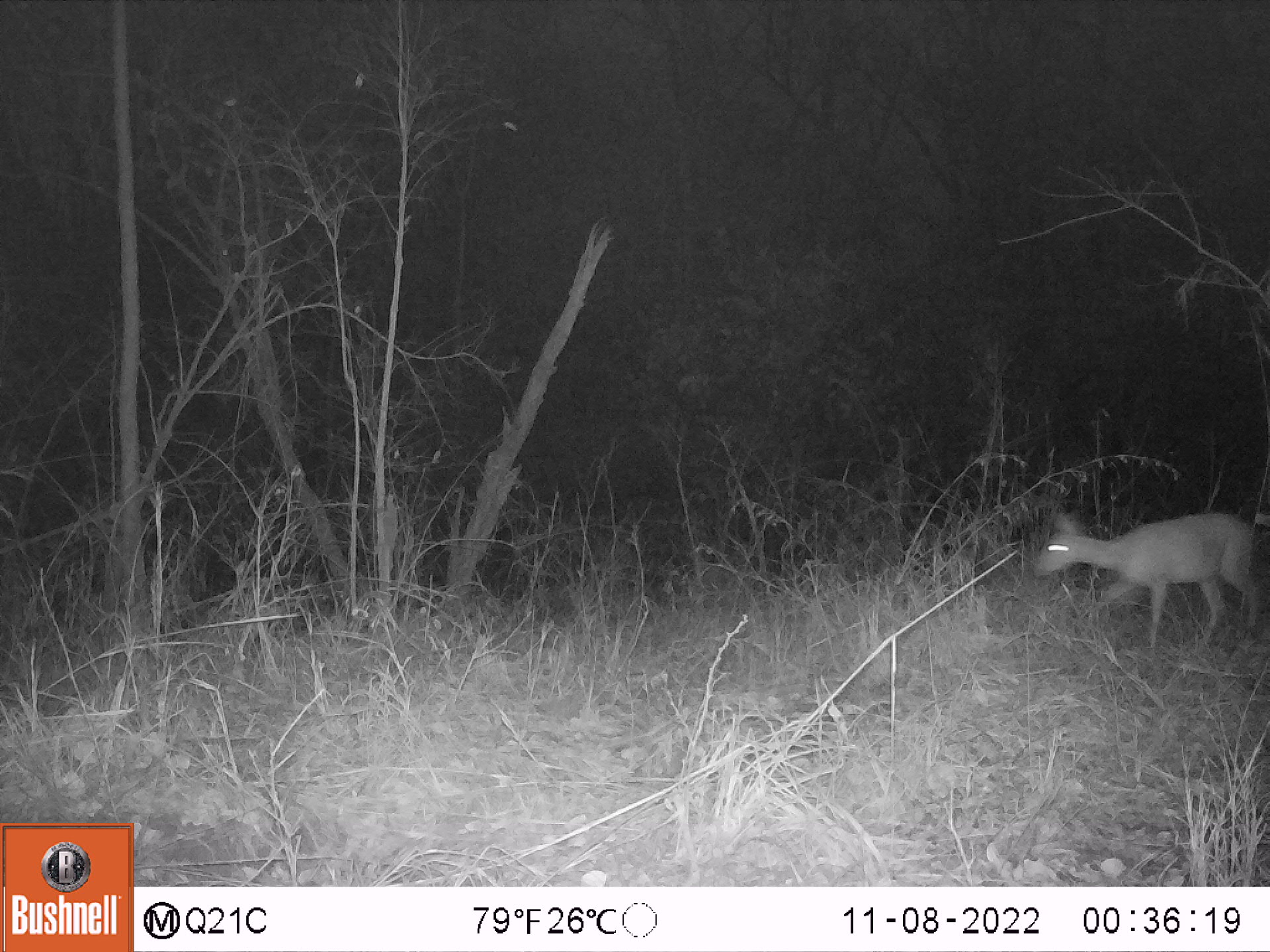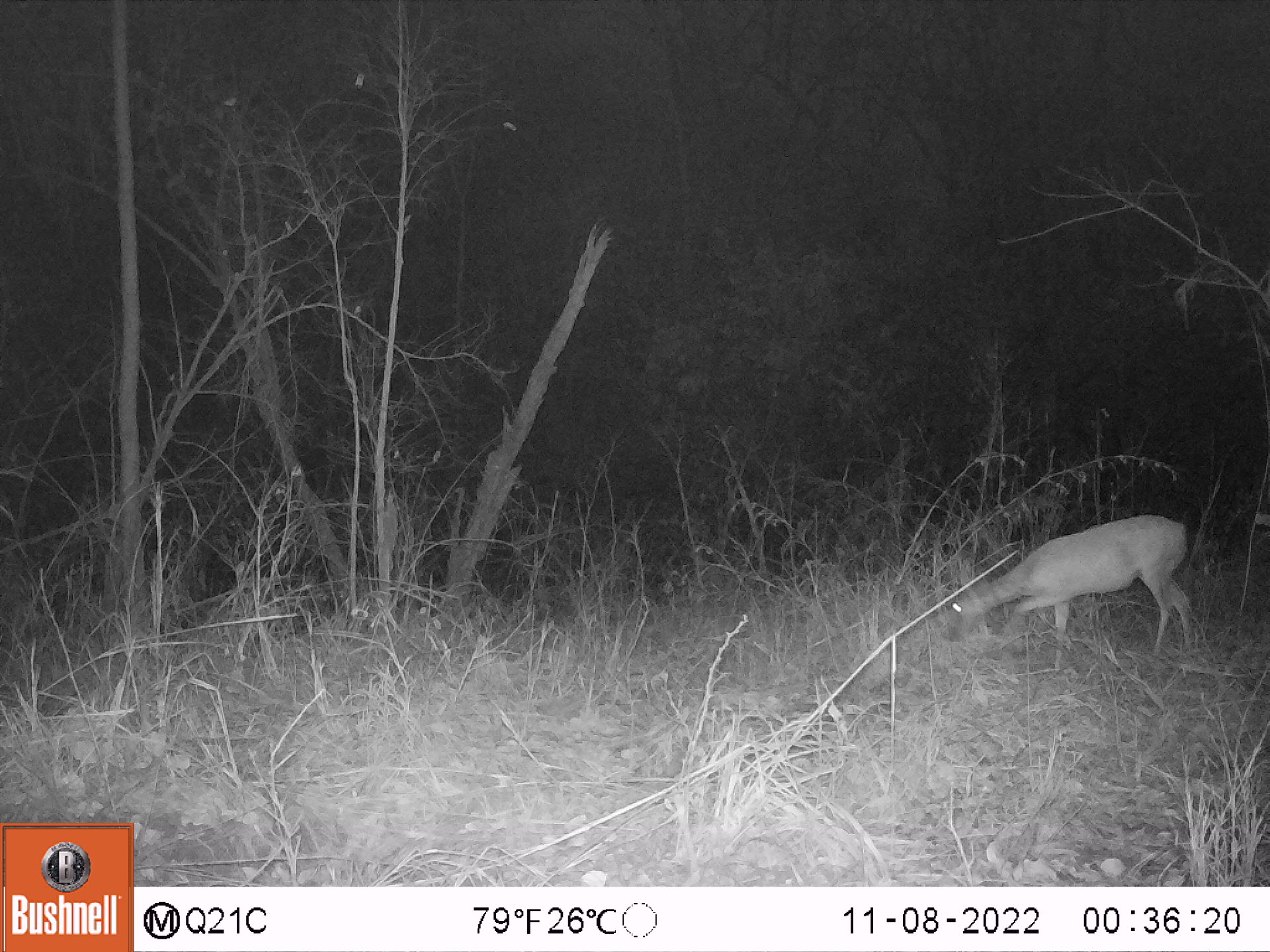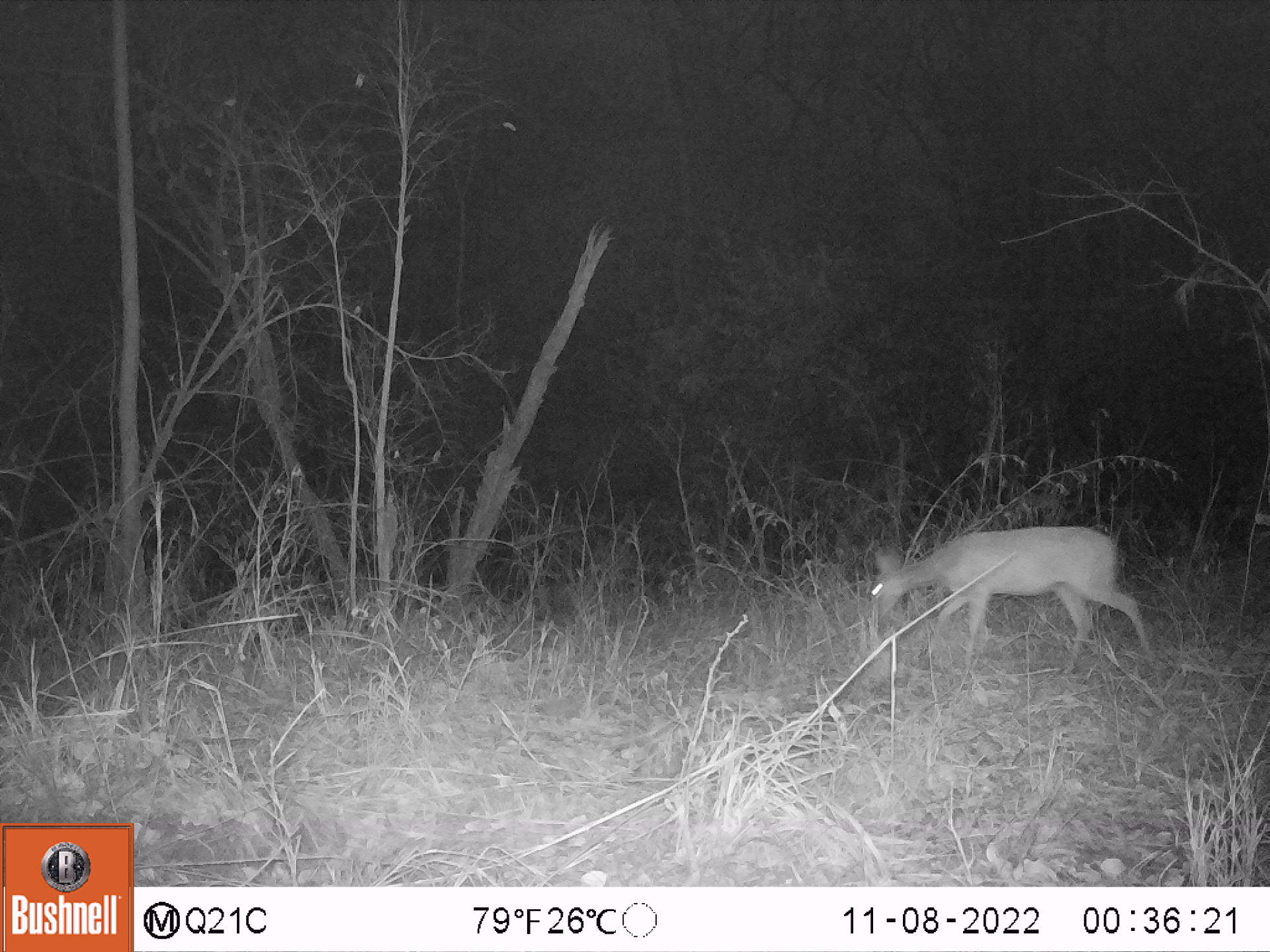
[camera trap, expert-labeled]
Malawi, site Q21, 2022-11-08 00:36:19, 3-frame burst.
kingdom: Animalia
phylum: Chordata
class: Mammalia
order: Artiodactyla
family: Bovidae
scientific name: Antilopinae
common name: small antelope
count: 1